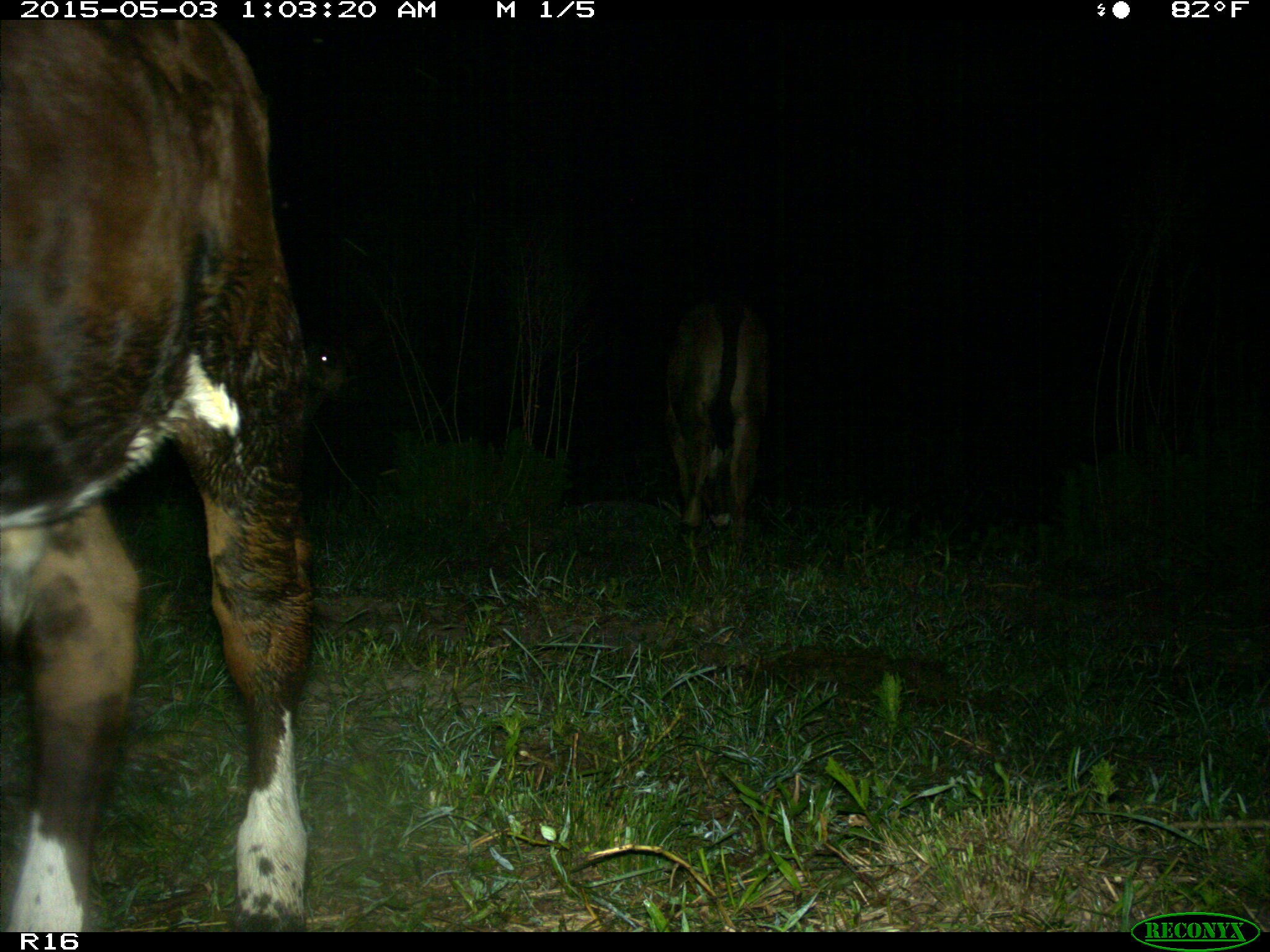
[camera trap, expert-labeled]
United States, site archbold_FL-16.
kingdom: Animalia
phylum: Chordata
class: Mammalia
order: Artiodactyla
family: Bovidae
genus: Bos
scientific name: Bos taurus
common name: domestic cow